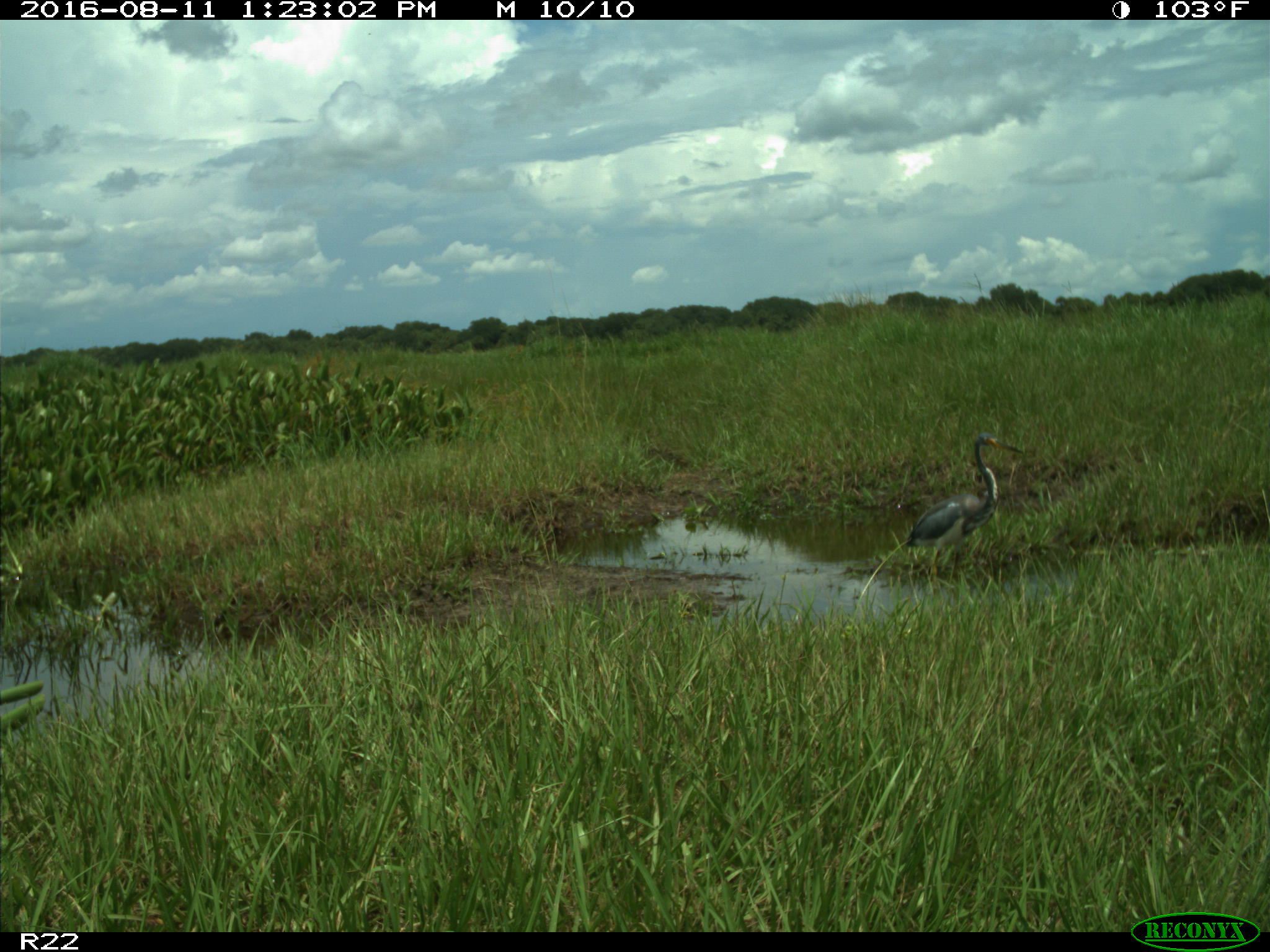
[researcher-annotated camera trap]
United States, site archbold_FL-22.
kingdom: Animalia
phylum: Chordata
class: Aves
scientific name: Aves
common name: birds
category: unidentified bird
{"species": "unidentified bird (birds) (Aves)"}